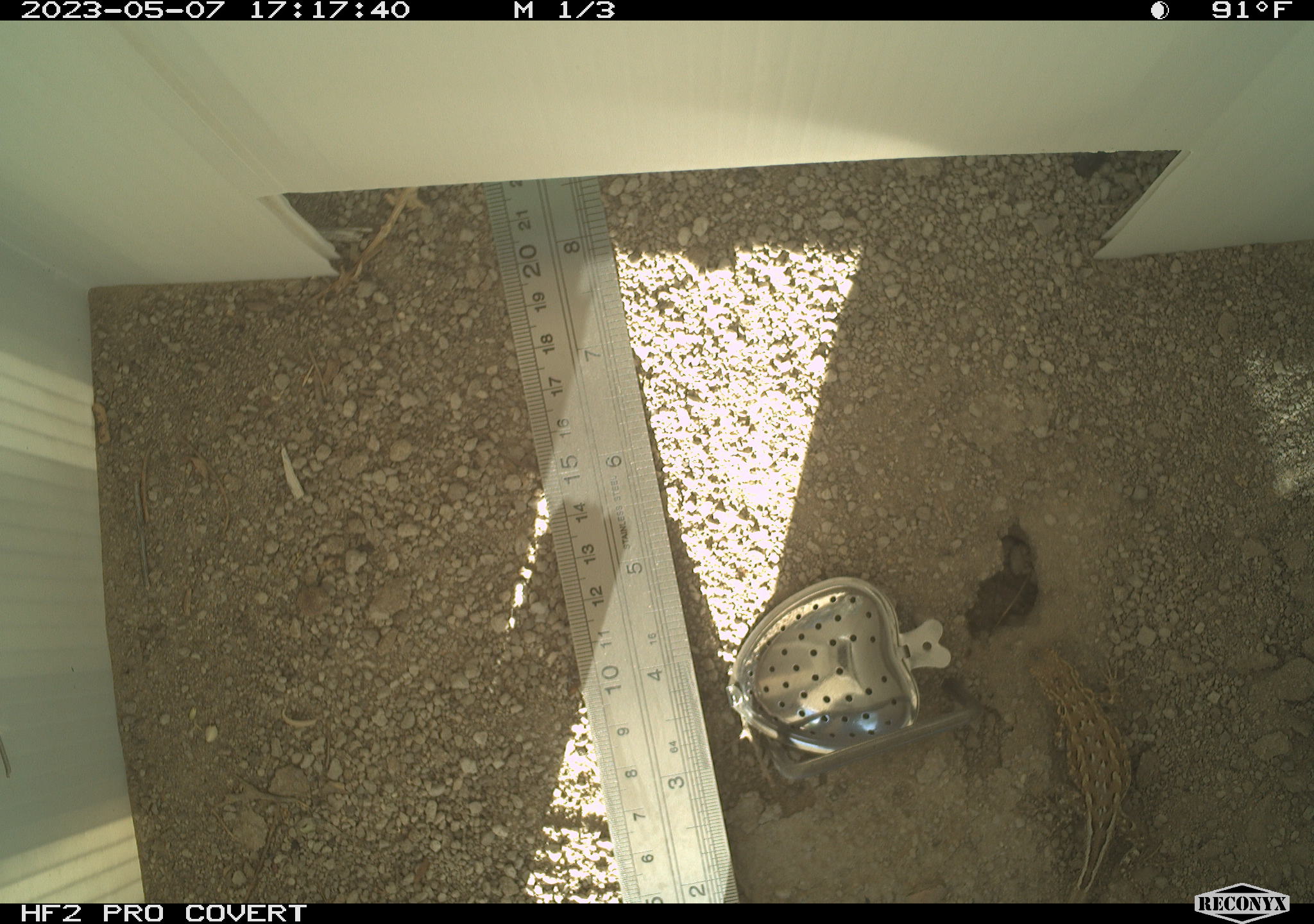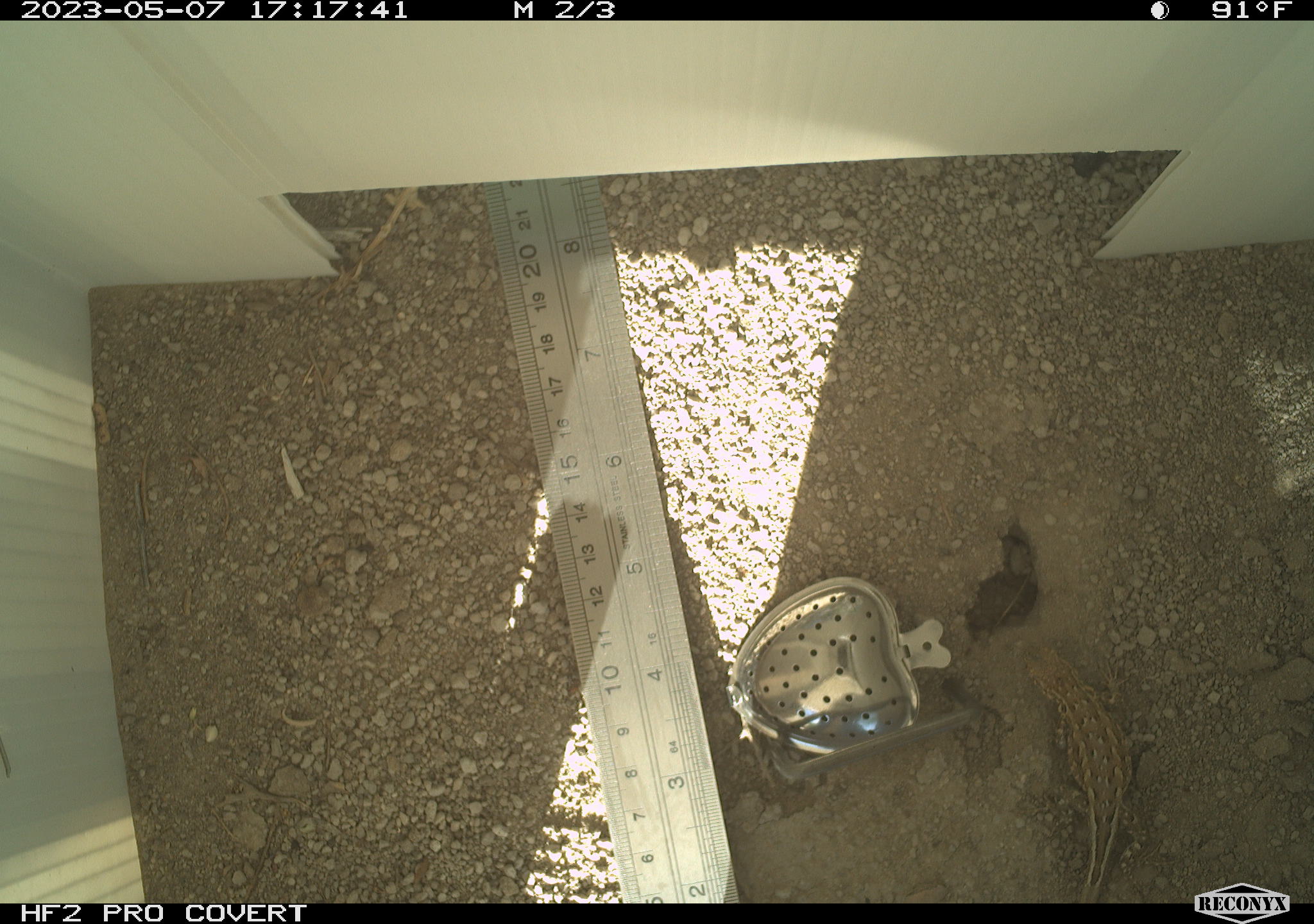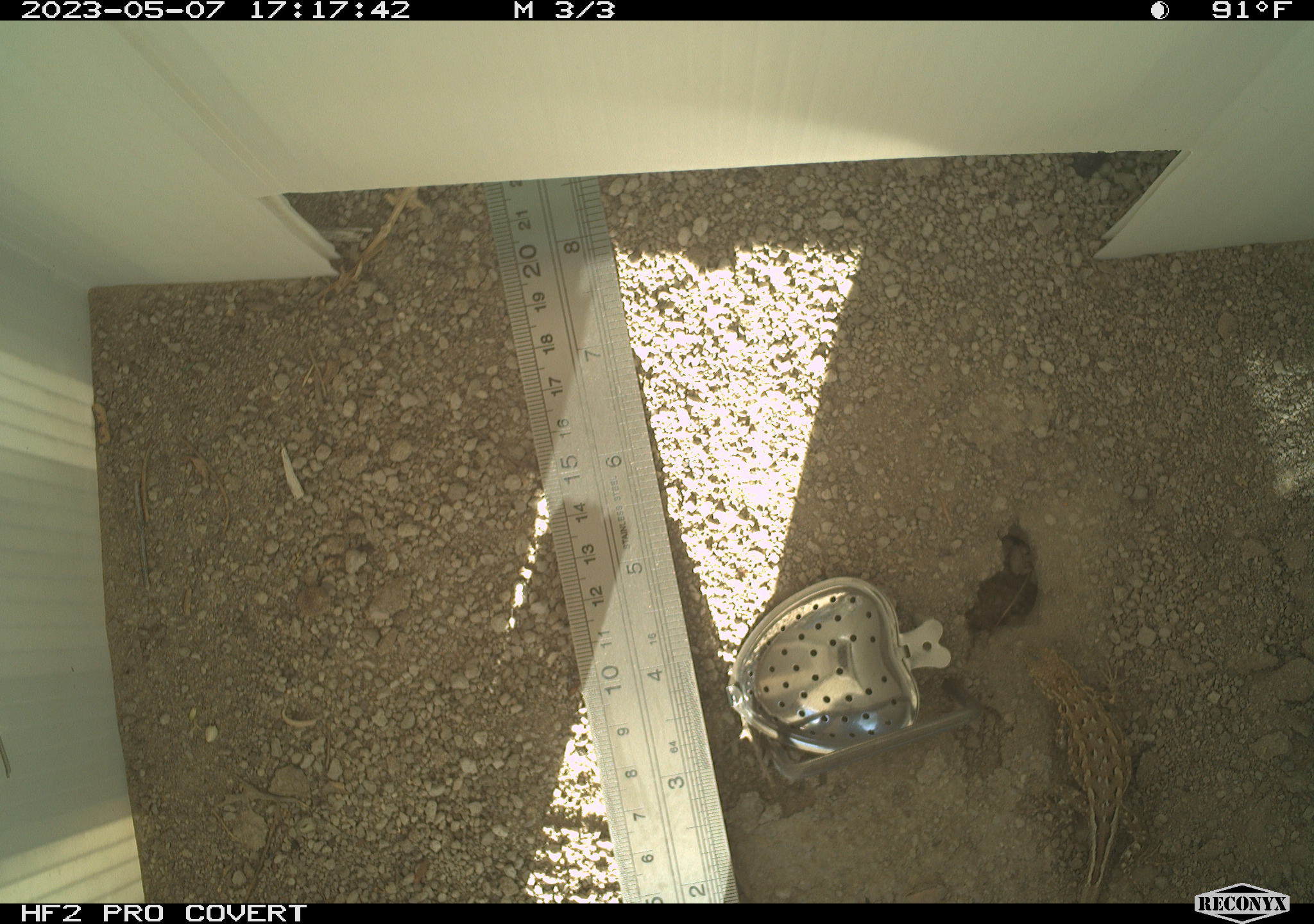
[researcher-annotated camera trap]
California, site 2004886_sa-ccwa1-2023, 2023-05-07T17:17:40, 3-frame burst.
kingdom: Animalia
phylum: Chordata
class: Reptilia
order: Squamata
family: Phrynosomatidae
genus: Uta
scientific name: Uta stansburiana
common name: common side-blotched lizard